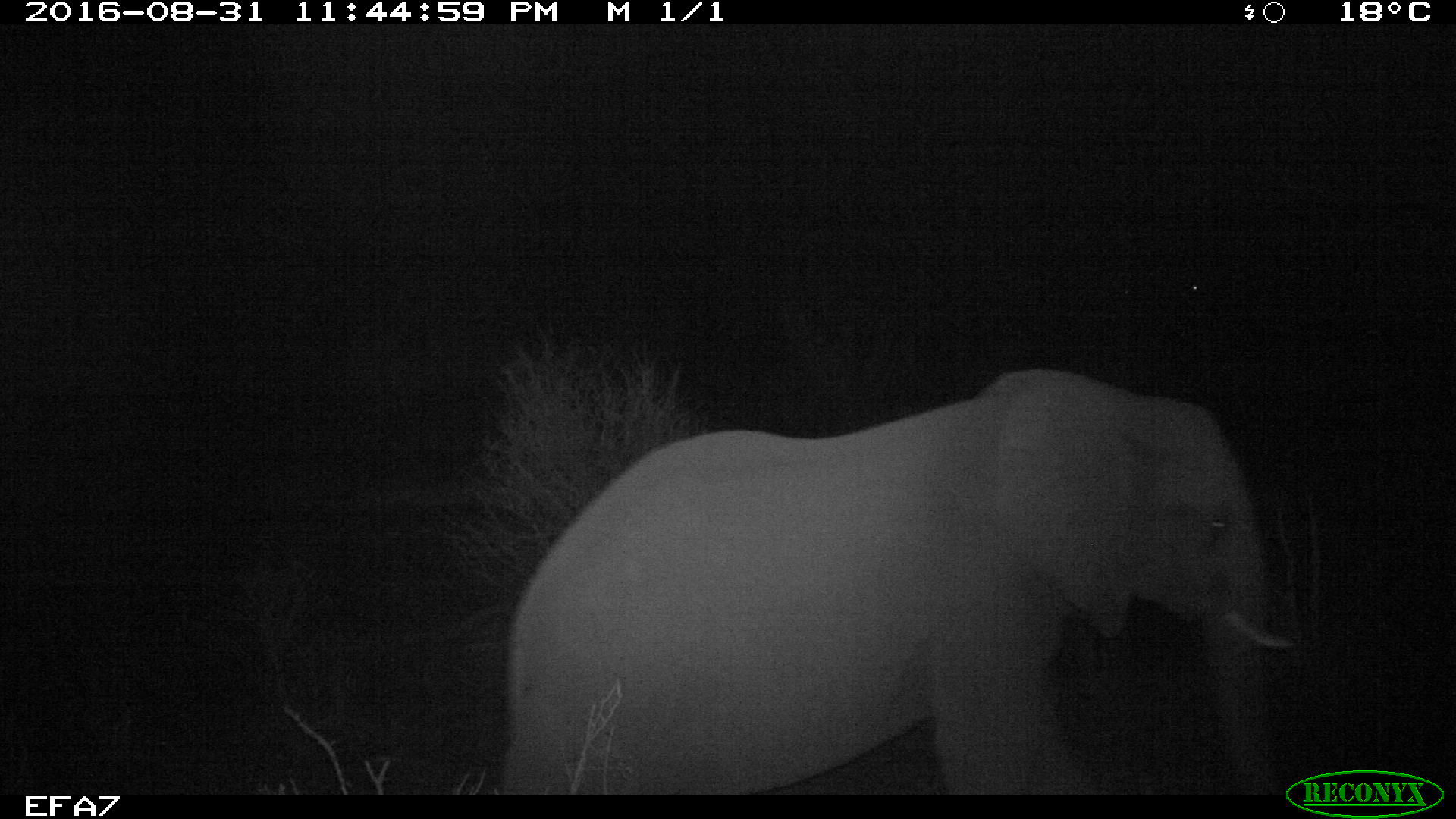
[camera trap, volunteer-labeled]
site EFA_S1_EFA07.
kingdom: Animalia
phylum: Chordata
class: Mammalia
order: Proboscidea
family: Elephantidae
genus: Loxodonta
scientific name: Loxodonta africana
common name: african bush elephant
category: elephant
Elephant (african bush elephant) (Loxodonta africana), count 1. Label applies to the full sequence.